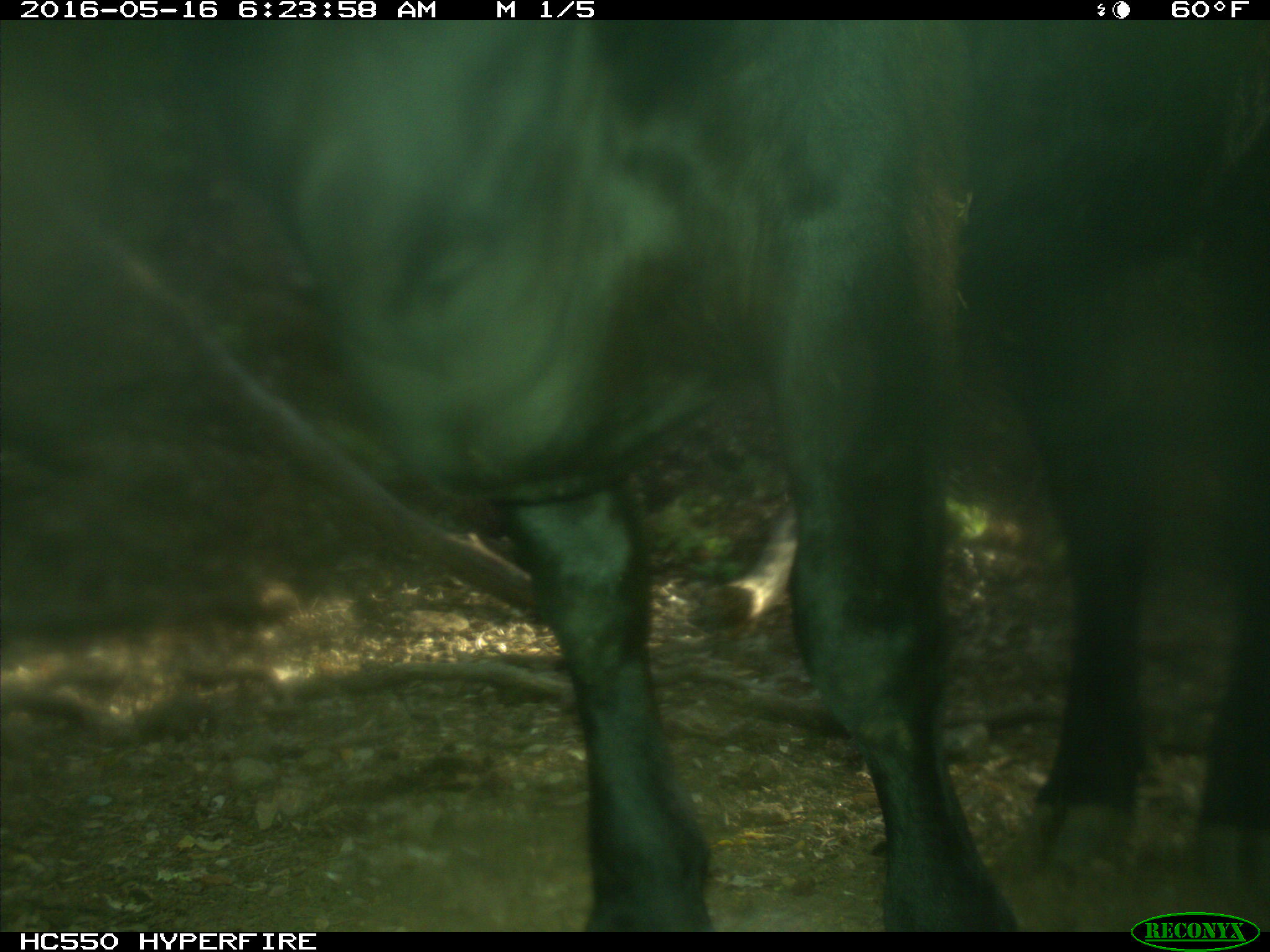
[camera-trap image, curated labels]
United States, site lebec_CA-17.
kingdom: Animalia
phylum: Chordata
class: Mammalia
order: Artiodactyla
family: Bovidae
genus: Bos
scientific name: Bos taurus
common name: domestic cow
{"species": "Bos taurus (domestic cow)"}